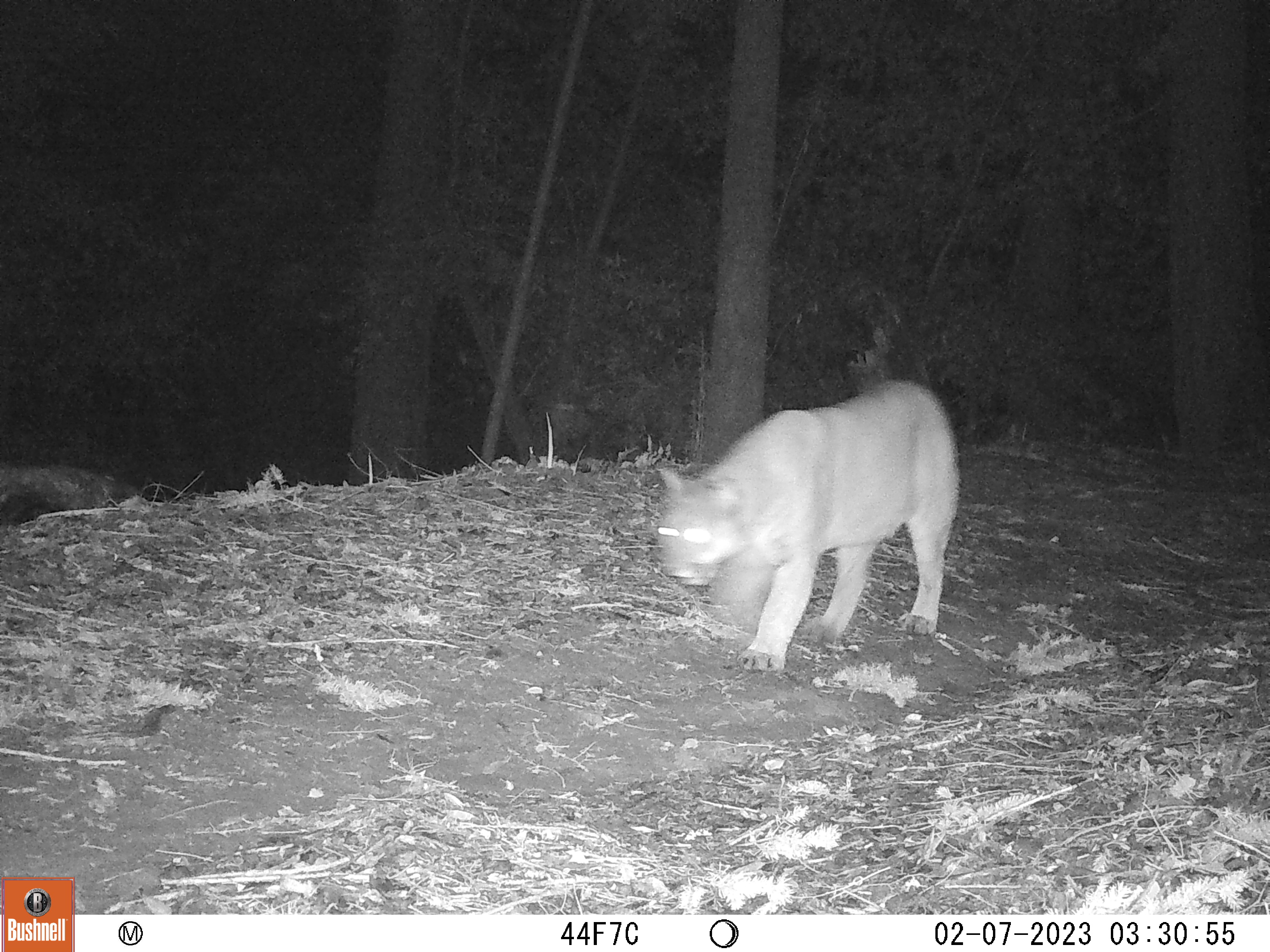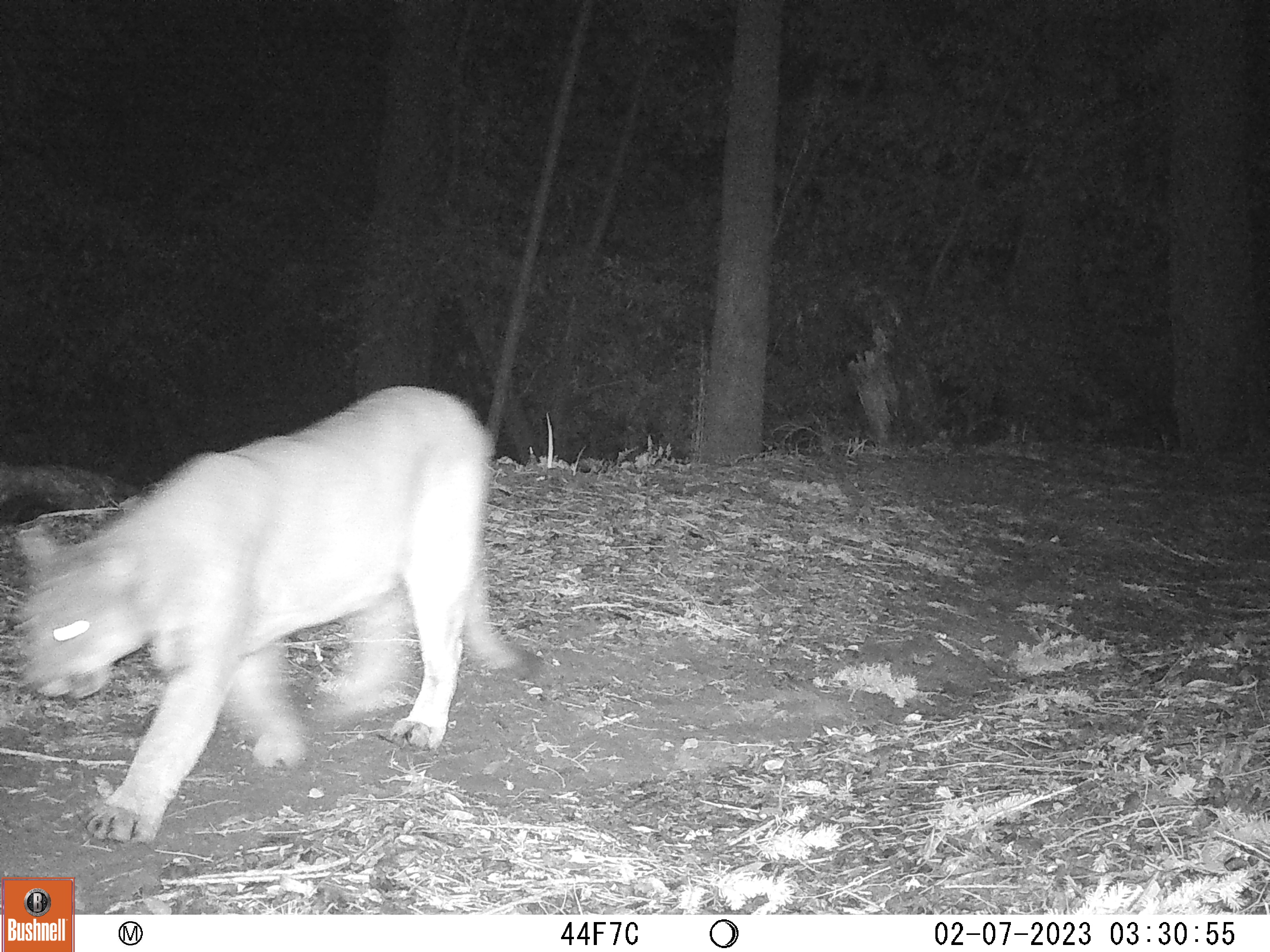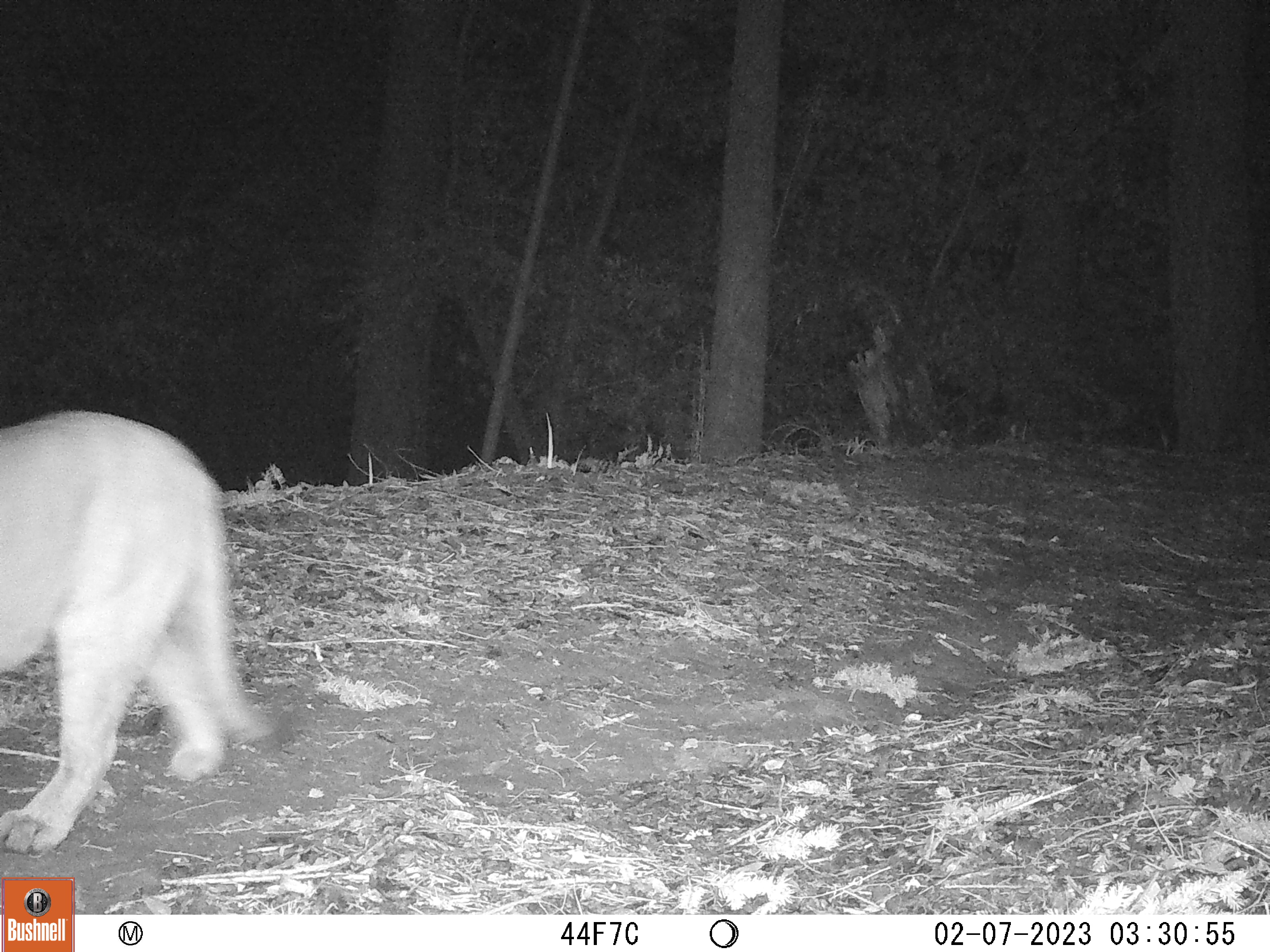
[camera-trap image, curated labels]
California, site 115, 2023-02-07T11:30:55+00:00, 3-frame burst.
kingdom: Animalia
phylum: Chordata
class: Mammalia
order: Carnivora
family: Felidae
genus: Puma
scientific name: Puma concolor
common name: puma